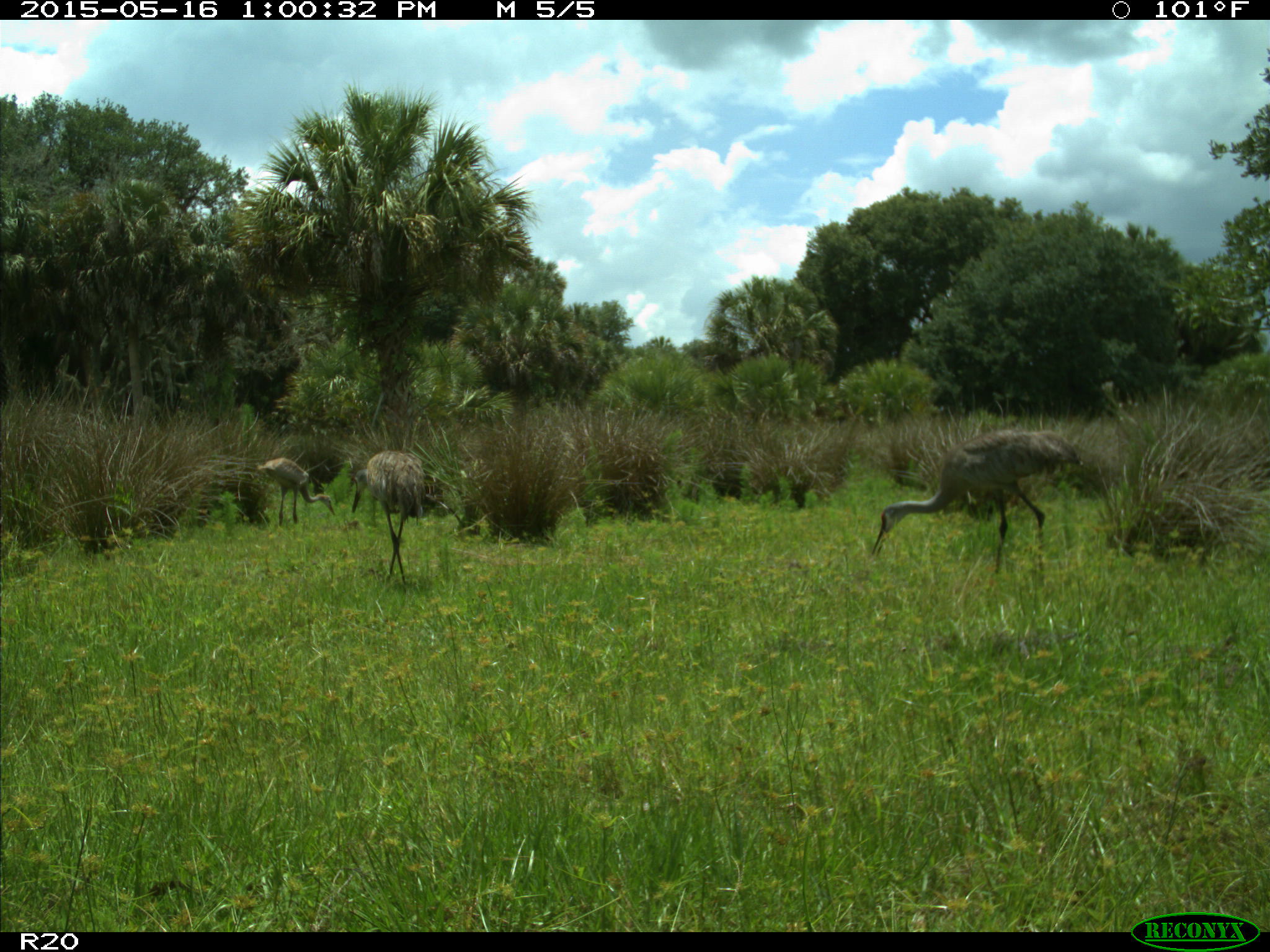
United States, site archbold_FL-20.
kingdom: Animalia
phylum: Chordata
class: Aves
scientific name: Aves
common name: birds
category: unidentified bird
Unidentified bird (birds) (Aves).